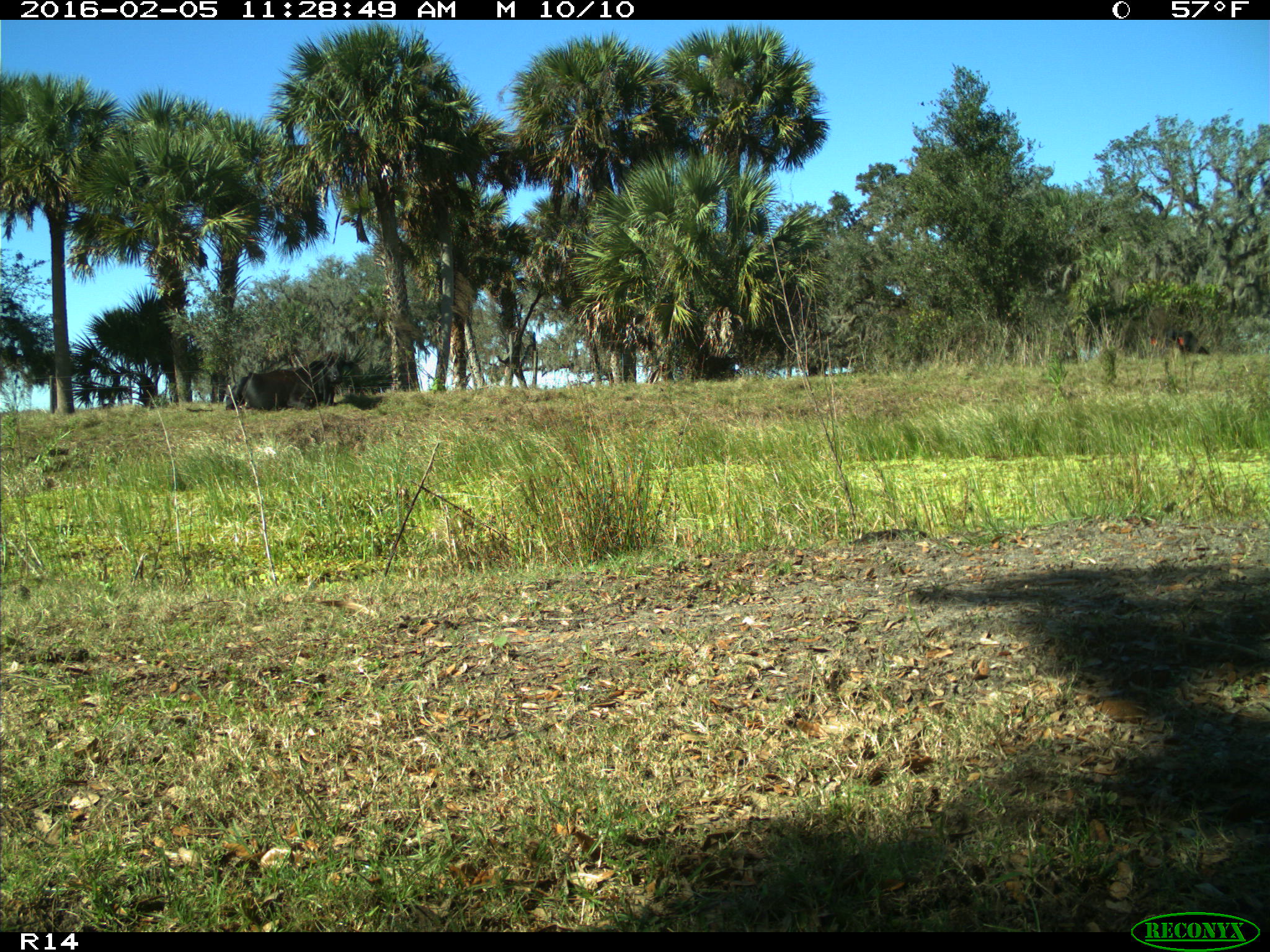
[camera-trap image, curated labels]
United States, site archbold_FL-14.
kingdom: Animalia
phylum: Chordata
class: Mammalia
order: Artiodactyla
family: Bovidae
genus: Bos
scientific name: Bos taurus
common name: domestic cow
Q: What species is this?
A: Bos taurus (domestic cow).